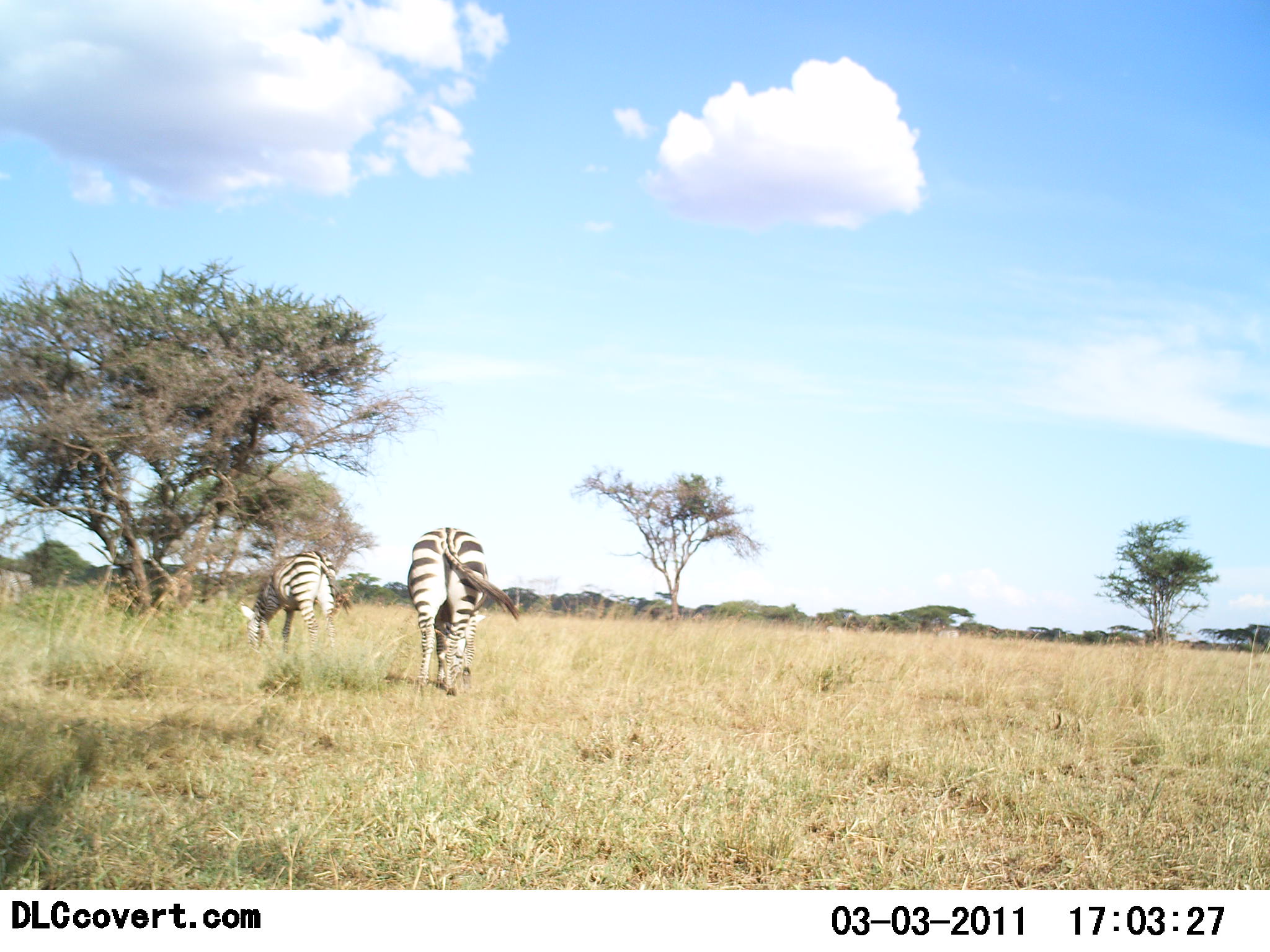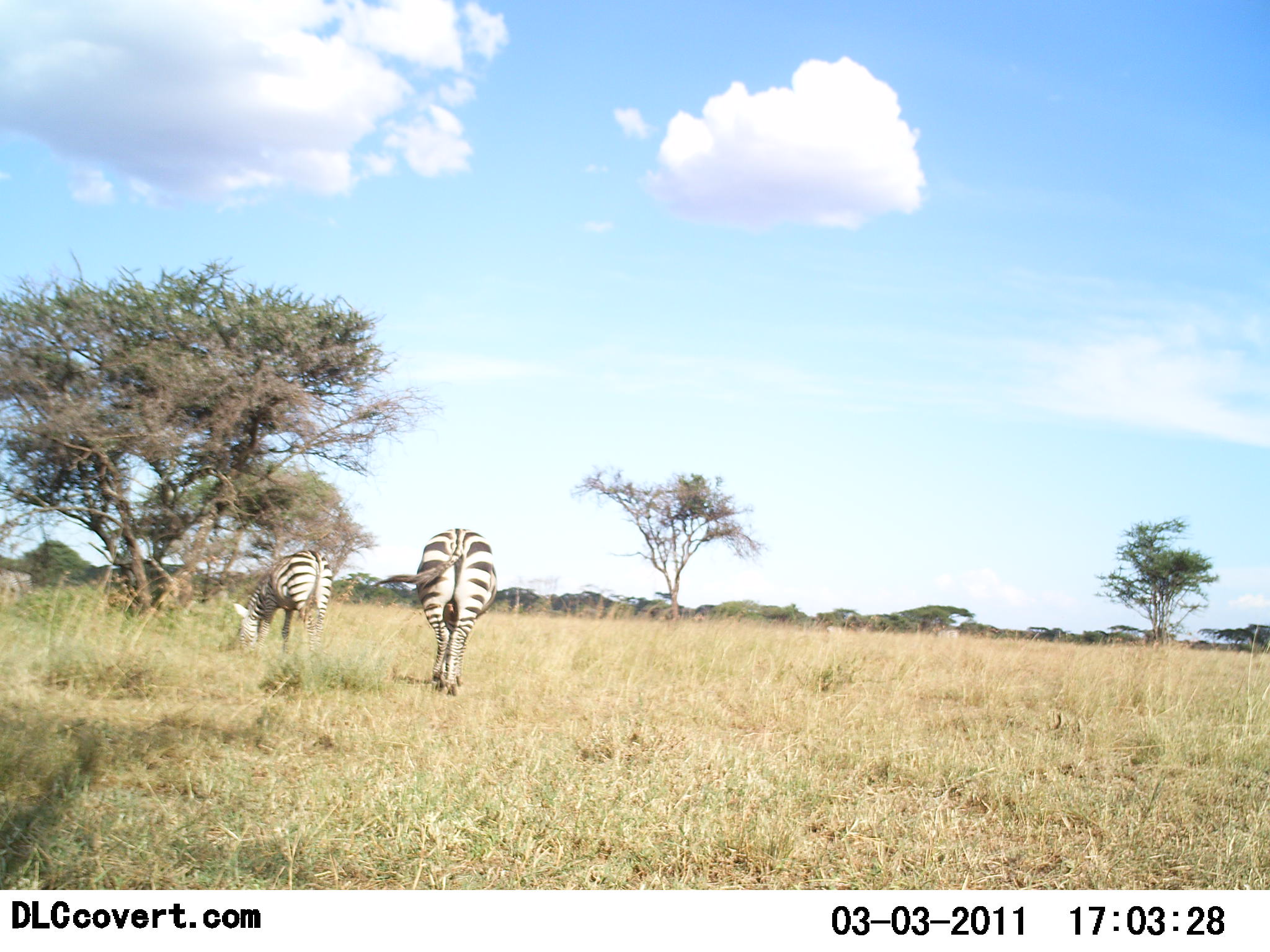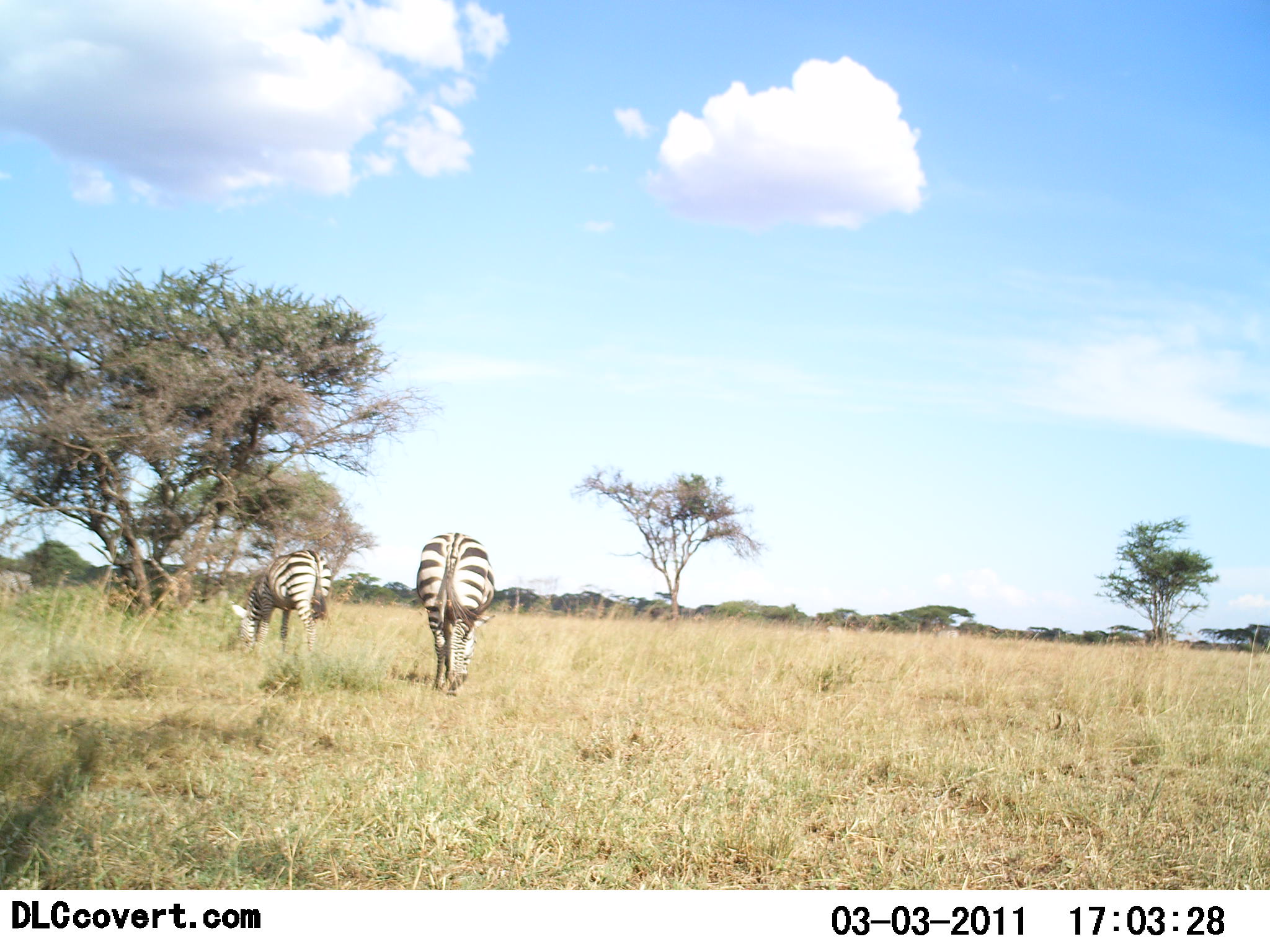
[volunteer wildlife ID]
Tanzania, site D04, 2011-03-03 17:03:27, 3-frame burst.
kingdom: Animalia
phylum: Chordata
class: Mammalia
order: Perissodactyla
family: Equidae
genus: Equus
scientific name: Equus quagga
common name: plains zebra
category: zebra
Zebra (plains zebra) (Equus quagga), count 2. Behavior (volunteer vote fractions): standing 15%, resting 0%, moving 31%, interacting 0%. Young present (vote fraction): 0%. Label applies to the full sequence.